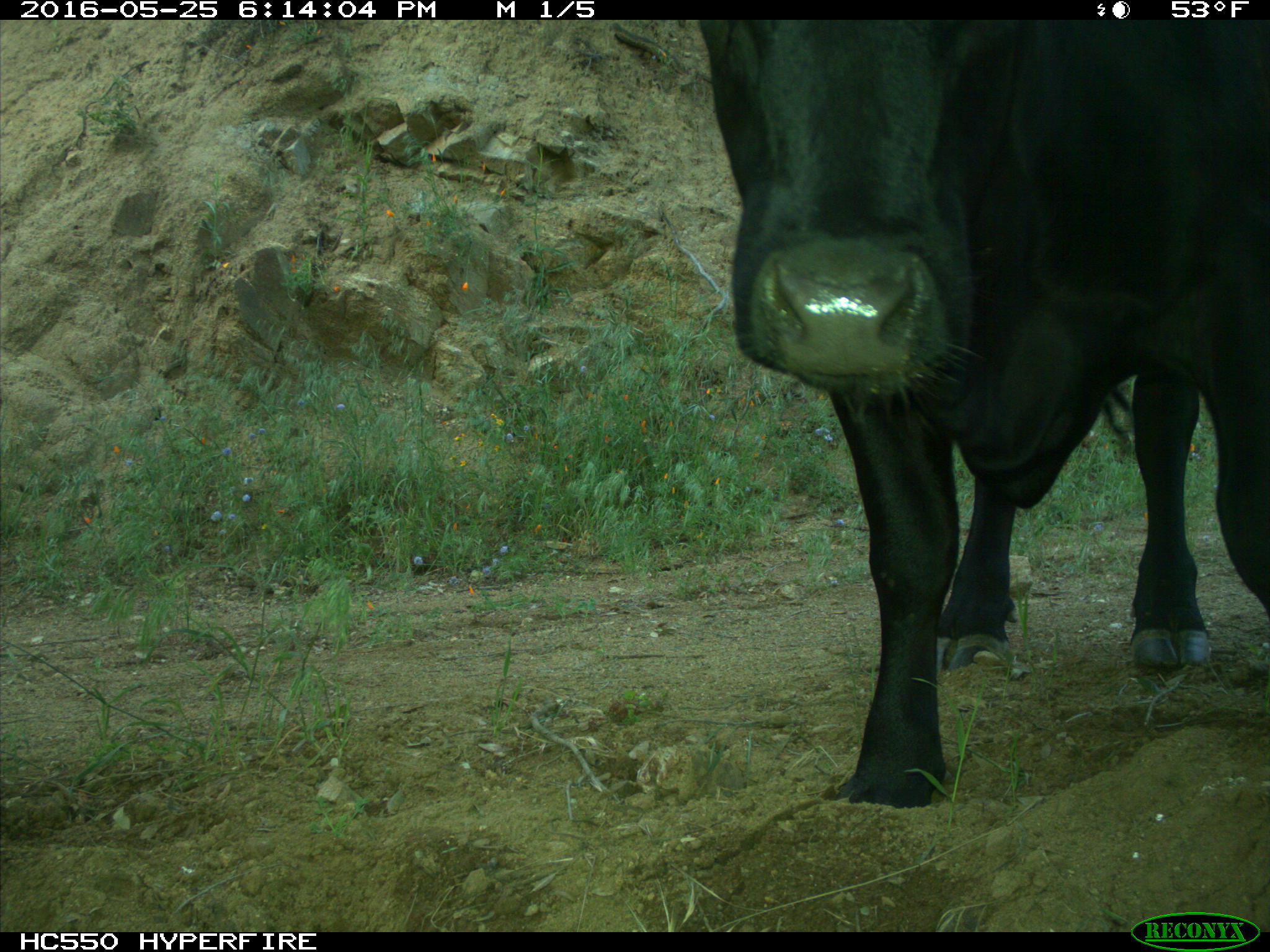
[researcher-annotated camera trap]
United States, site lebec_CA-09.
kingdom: Animalia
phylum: Chordata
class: Mammalia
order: Artiodactyla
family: Bovidae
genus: Bos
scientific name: Bos taurus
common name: domestic cow